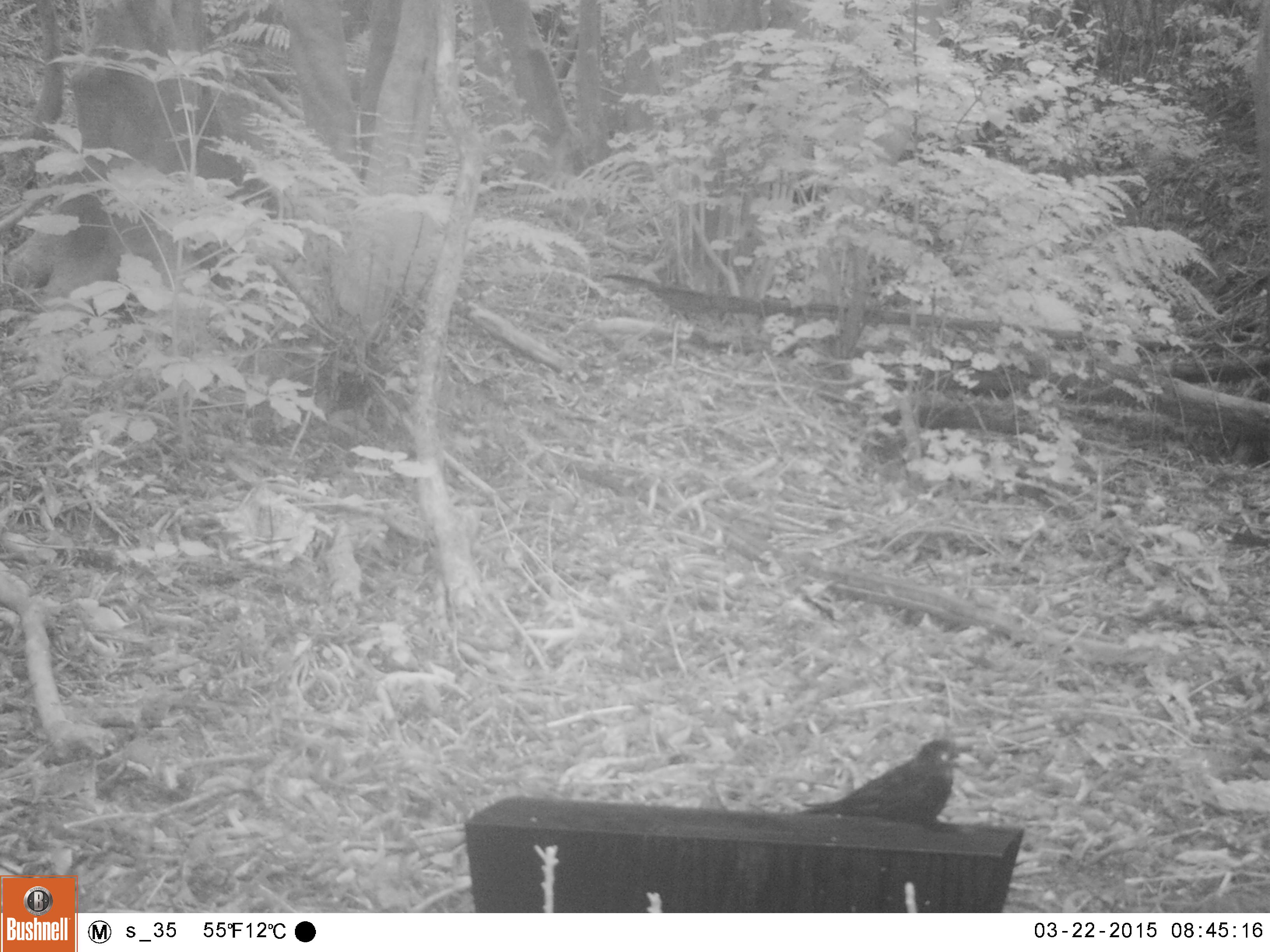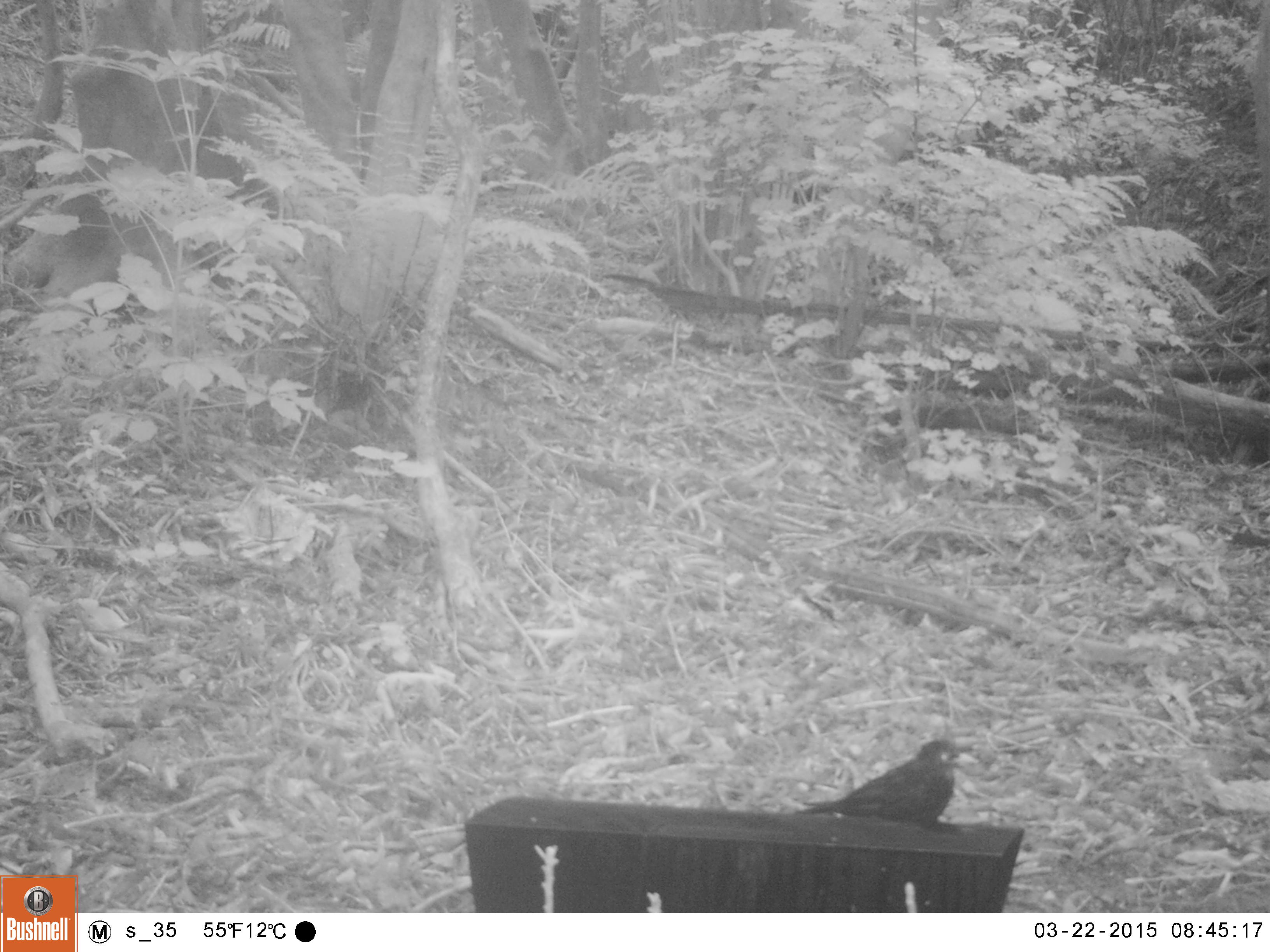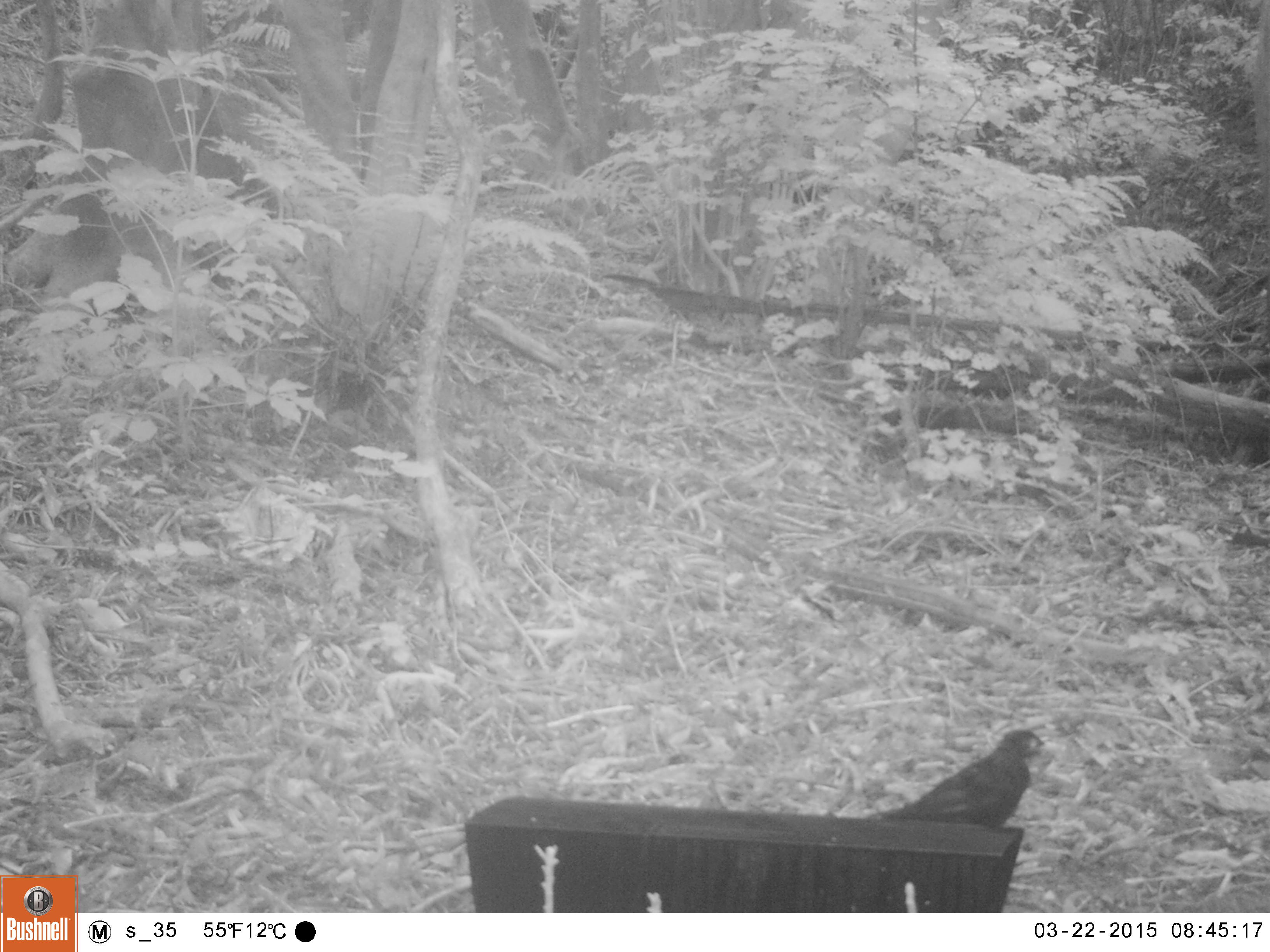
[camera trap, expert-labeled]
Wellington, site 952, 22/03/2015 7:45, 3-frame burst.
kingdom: Animalia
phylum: Chordata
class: Aves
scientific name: Aves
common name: bird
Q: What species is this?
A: Bird (Aves).